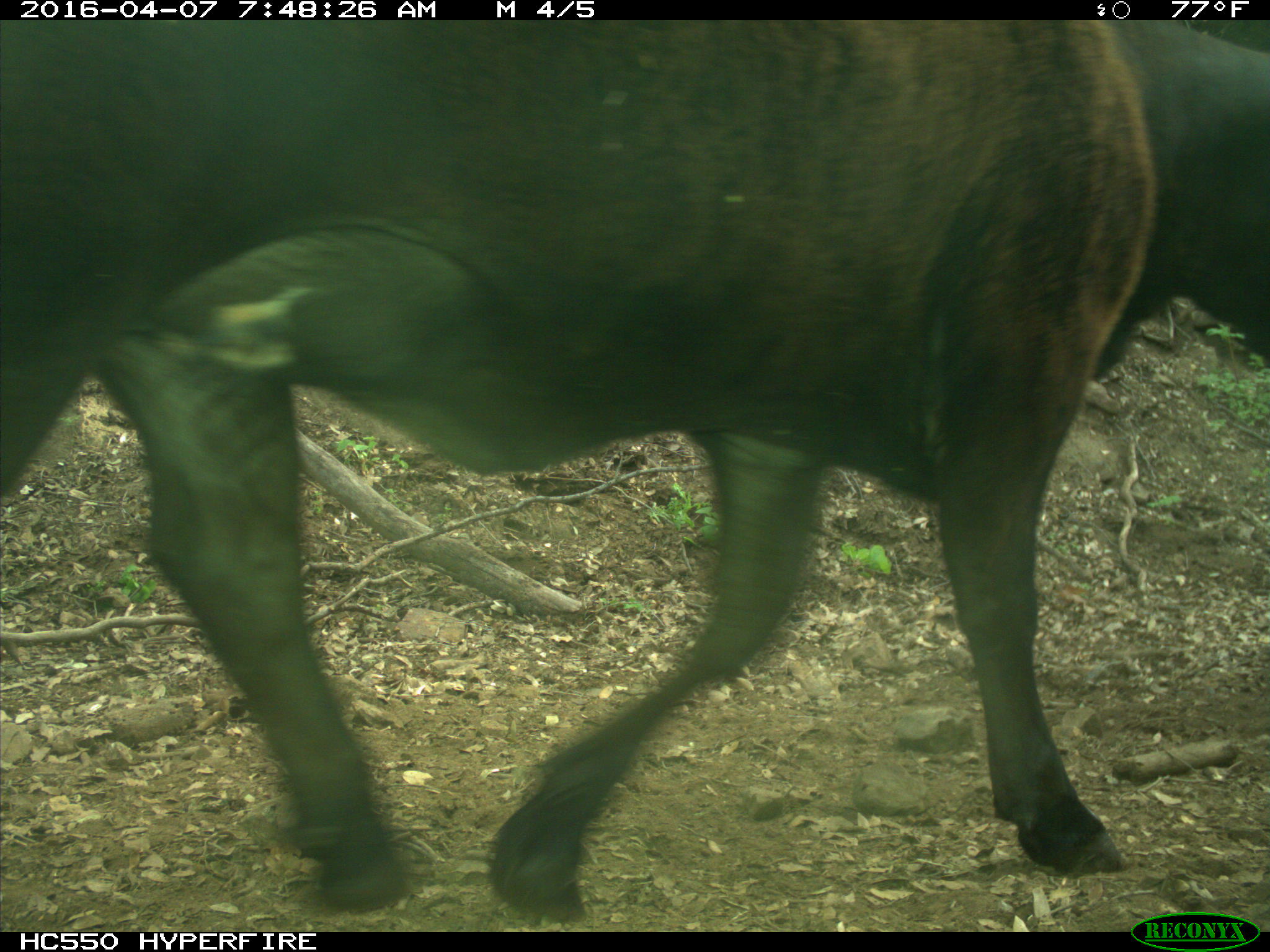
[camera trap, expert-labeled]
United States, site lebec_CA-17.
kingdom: Animalia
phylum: Chordata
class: Mammalia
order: Artiodactyla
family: Bovidae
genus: Bos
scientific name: Bos taurus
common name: domestic cow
Bos taurus (domestic cow).